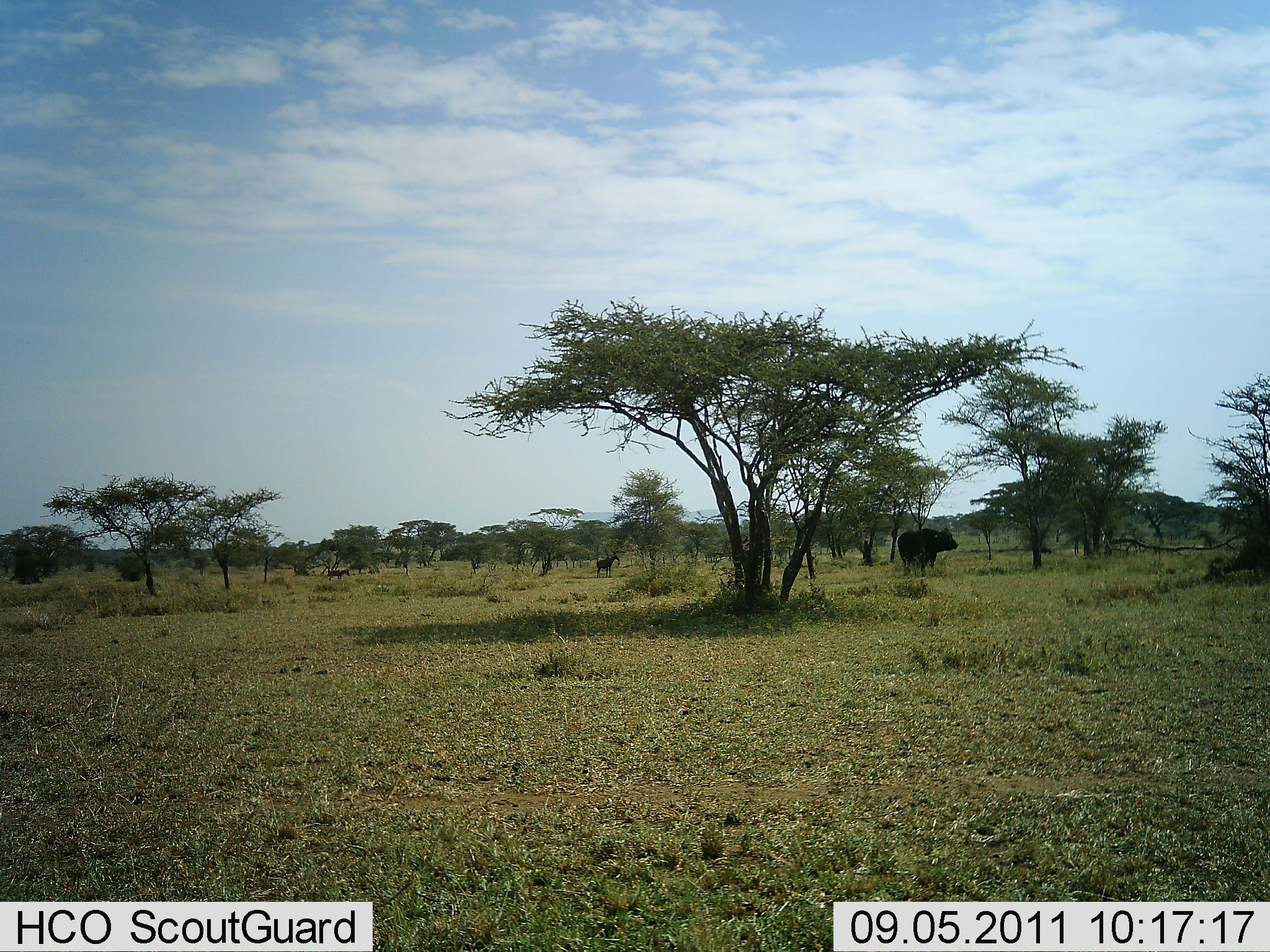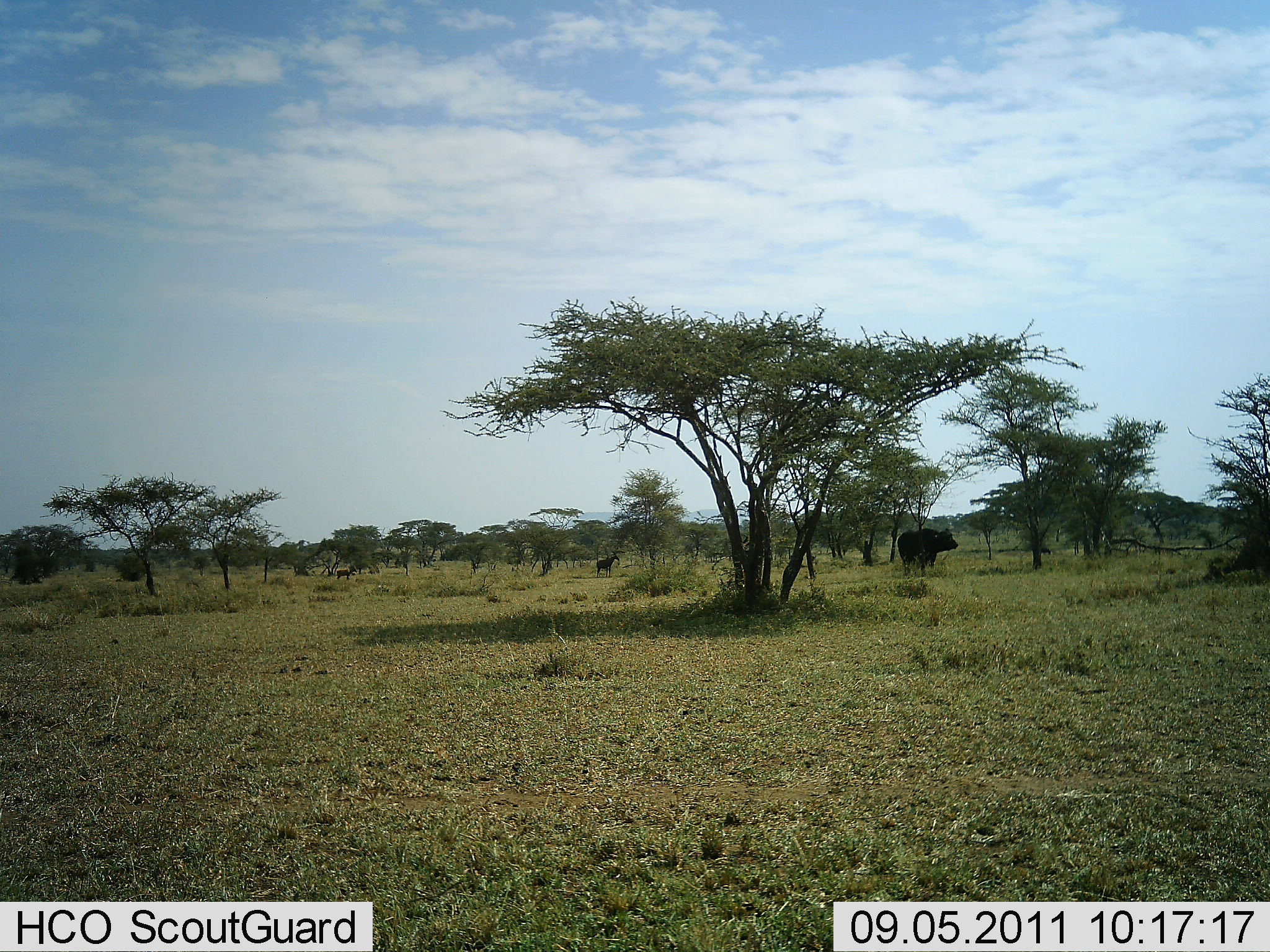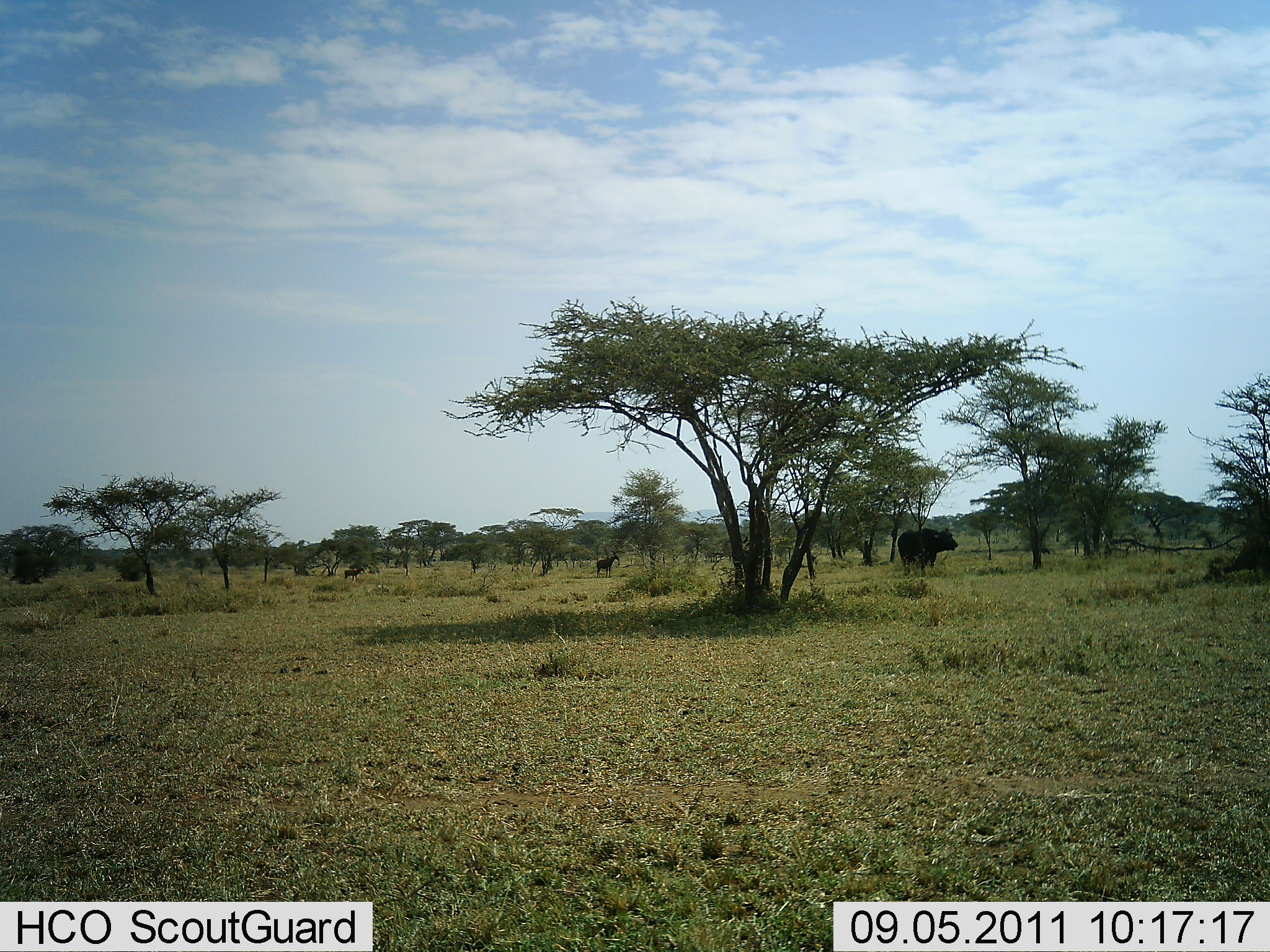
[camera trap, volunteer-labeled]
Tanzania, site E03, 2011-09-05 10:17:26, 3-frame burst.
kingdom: Animalia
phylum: Chordata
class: Mammalia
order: Artiodactyla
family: Bovidae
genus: Syncerus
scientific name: Syncerus caffer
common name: cape buffalo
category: buffalo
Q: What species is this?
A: Buffalo (cape buffalo) (Syncerus caffer).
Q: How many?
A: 1.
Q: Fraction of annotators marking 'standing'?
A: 100%.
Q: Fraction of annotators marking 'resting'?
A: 0%.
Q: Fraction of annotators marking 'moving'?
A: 6%.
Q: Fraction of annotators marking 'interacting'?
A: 0%.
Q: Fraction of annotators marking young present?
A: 0%.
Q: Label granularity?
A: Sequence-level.